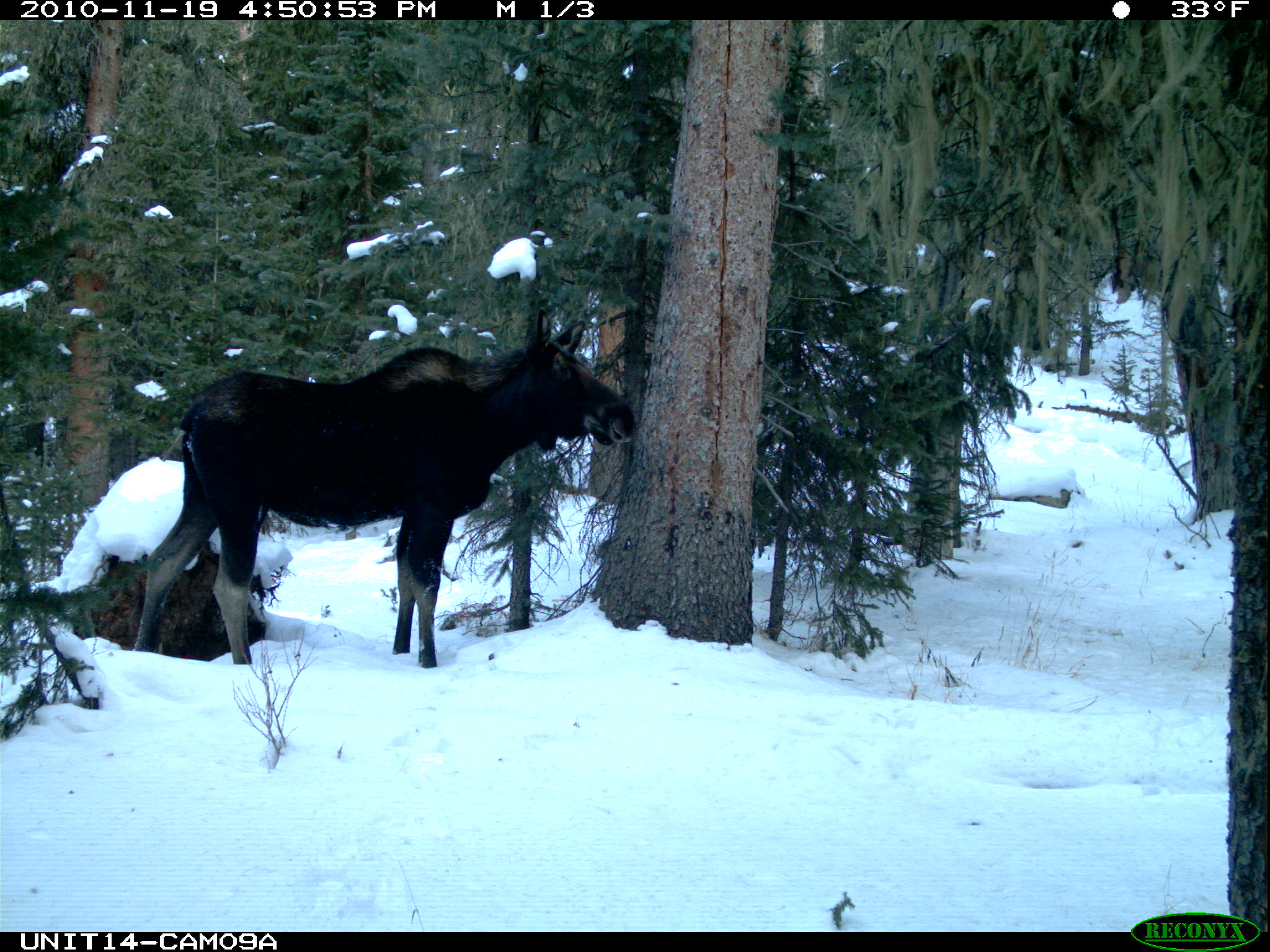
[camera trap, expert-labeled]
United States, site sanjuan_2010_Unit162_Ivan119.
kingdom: Animalia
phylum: Chordata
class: Mammalia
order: Artiodactyla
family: Cervidae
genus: Alces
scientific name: Alces alces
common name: moose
Alces alces (moose).